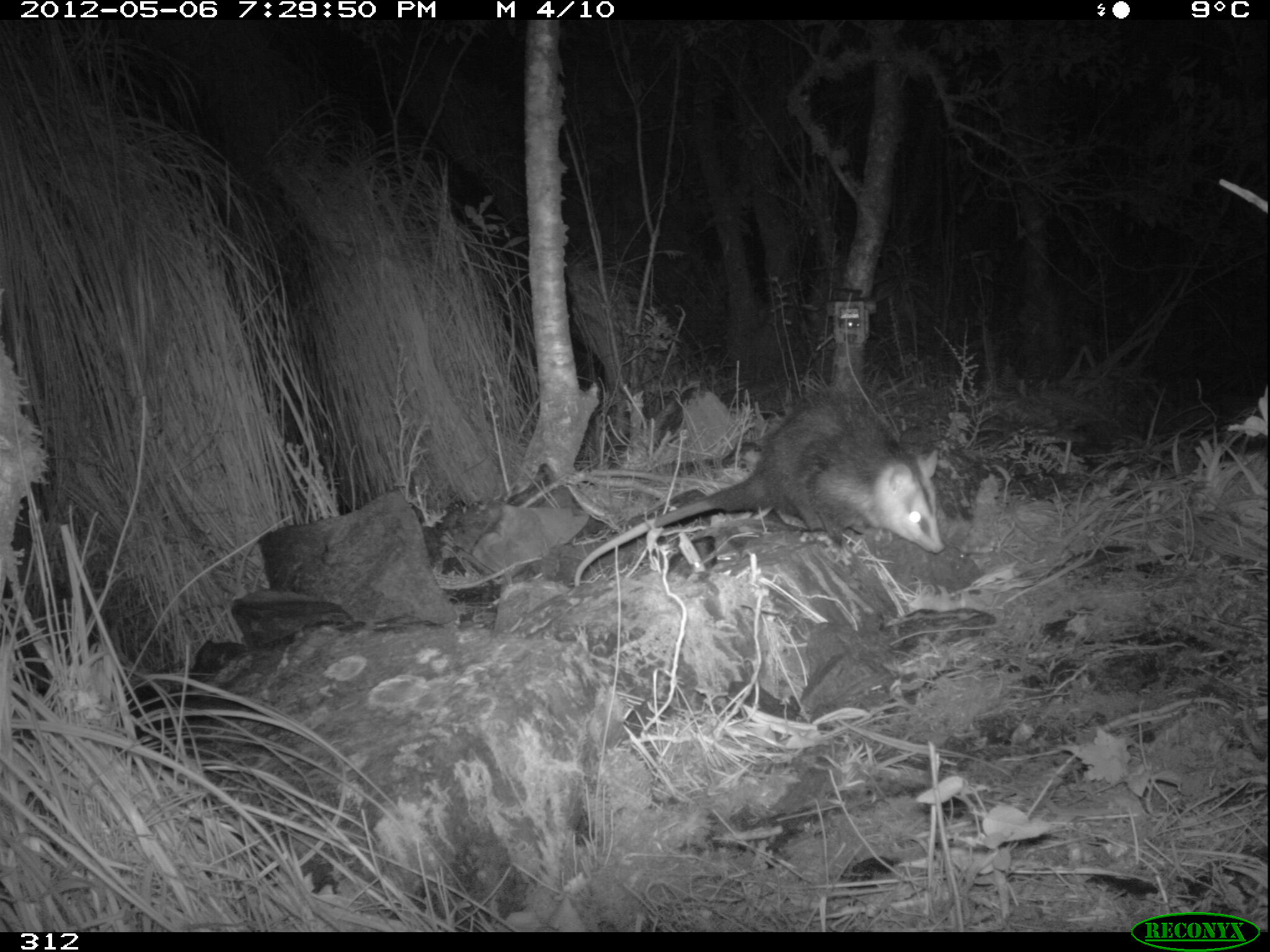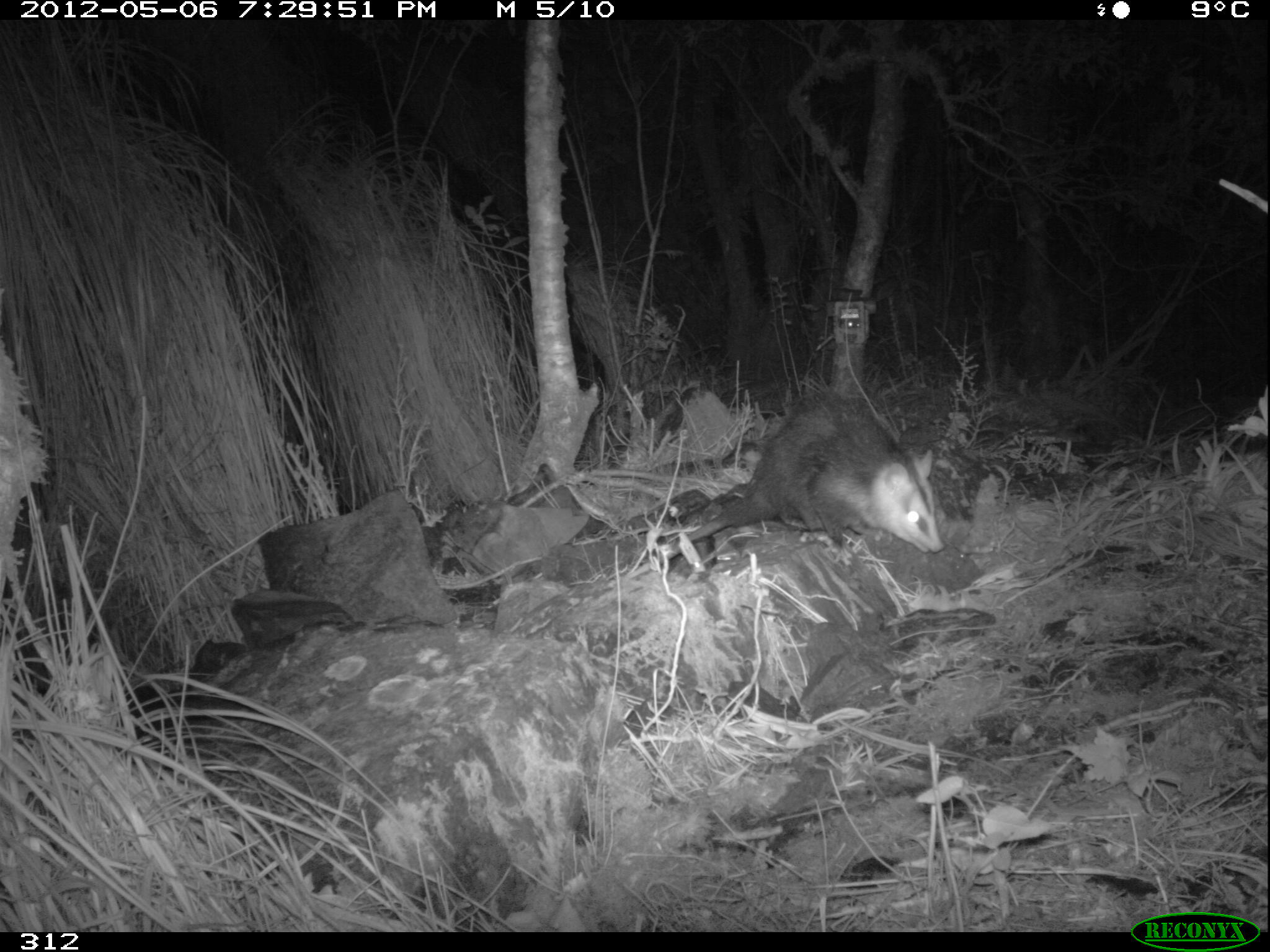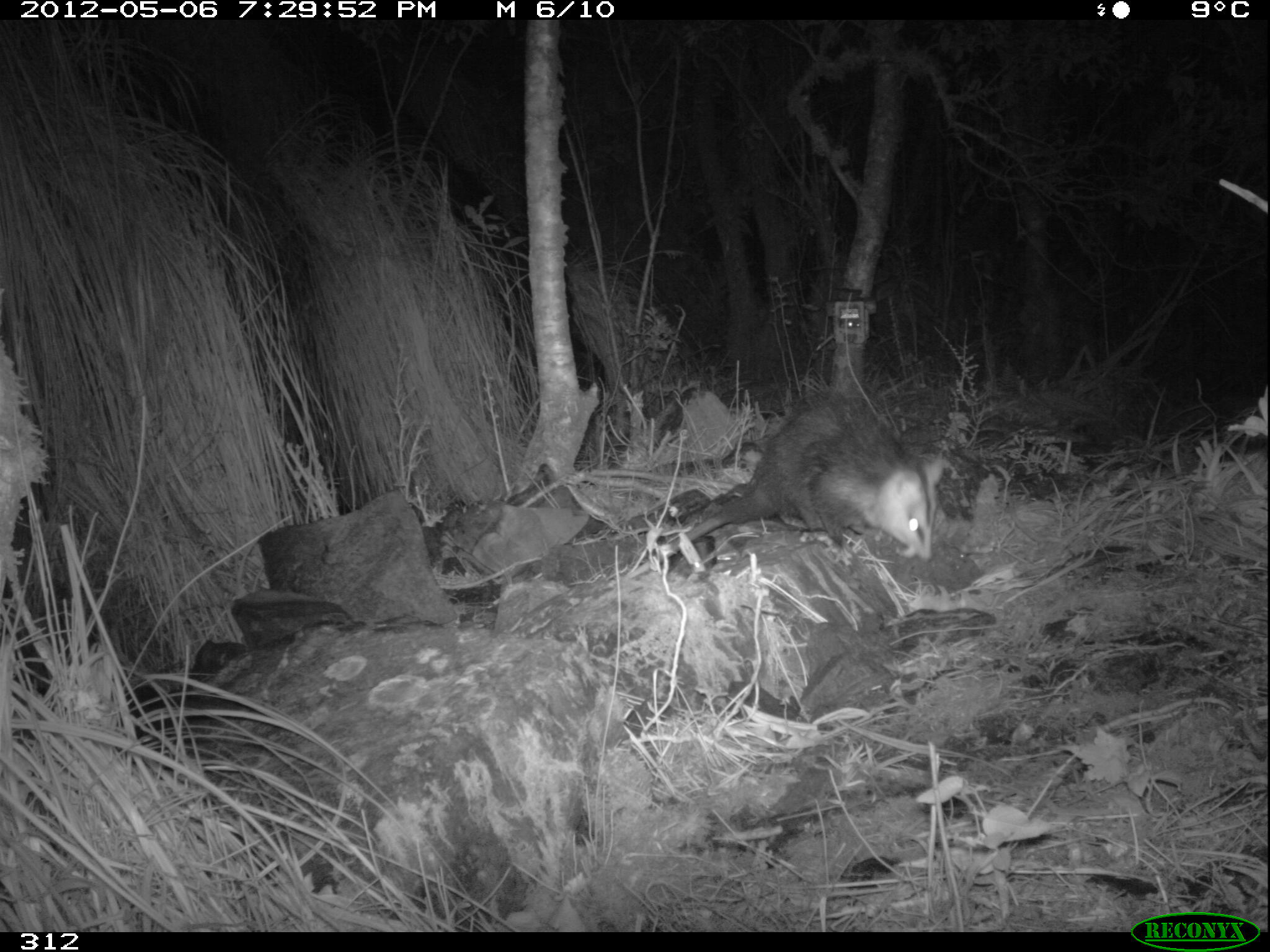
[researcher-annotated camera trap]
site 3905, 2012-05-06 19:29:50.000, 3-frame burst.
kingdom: Animalia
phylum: Chordata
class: Mammalia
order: Didelphimorphia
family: Didelphidae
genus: Didelphis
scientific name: Didelphis pernigra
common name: andean white-eared opossum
Didelphis pernigra (andean white-eared opossum).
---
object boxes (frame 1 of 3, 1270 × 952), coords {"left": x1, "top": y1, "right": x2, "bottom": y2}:
didelphis pernigra: {"left": 573, "top": 385, "right": 944, "bottom": 590}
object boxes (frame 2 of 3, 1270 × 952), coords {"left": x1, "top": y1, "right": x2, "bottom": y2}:
didelphis pernigra: {"left": 629, "top": 389, "right": 945, "bottom": 577}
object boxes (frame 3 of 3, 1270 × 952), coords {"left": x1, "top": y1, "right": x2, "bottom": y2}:
didelphis pernigra: {"left": 627, "top": 388, "right": 944, "bottom": 580}